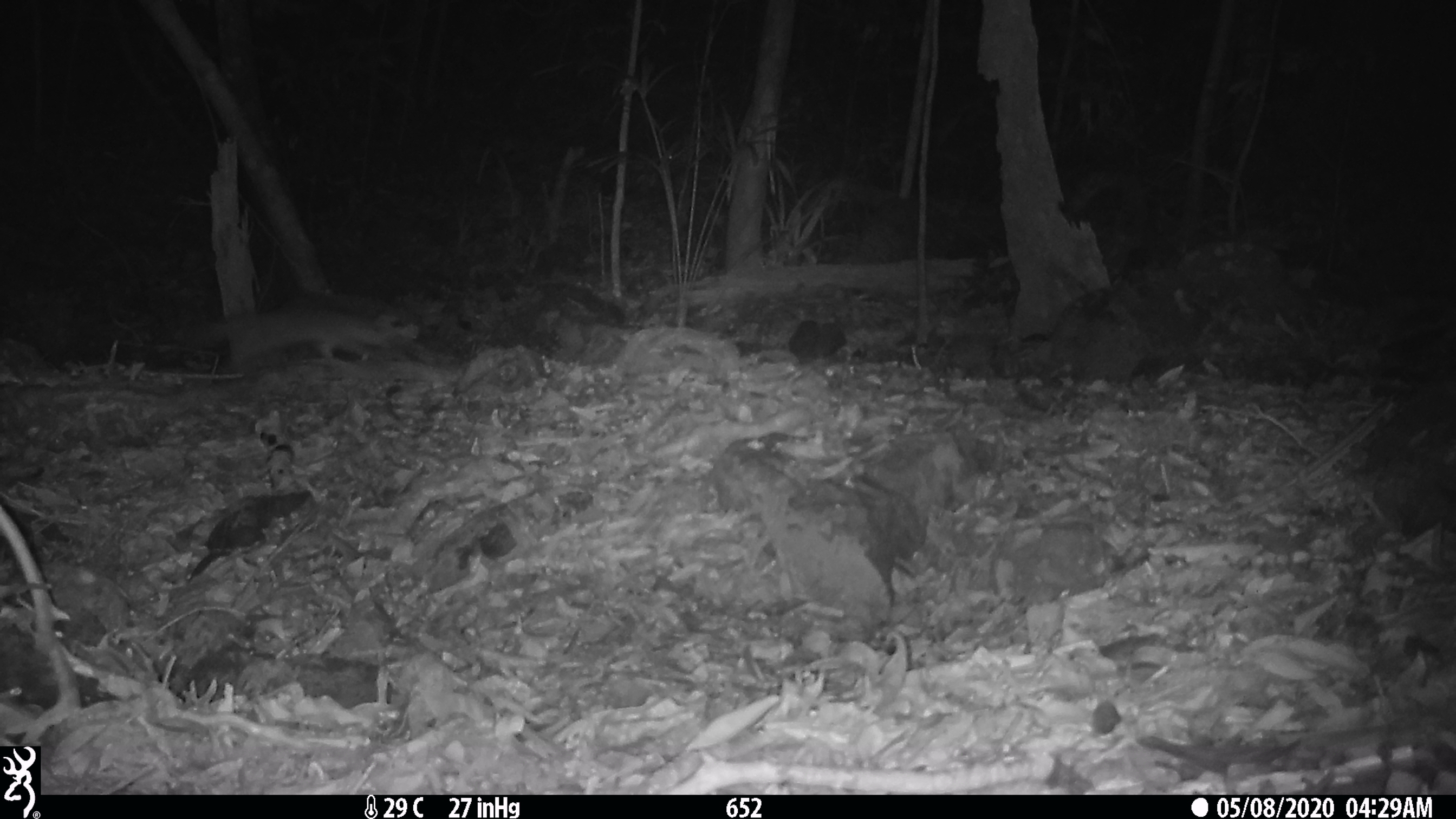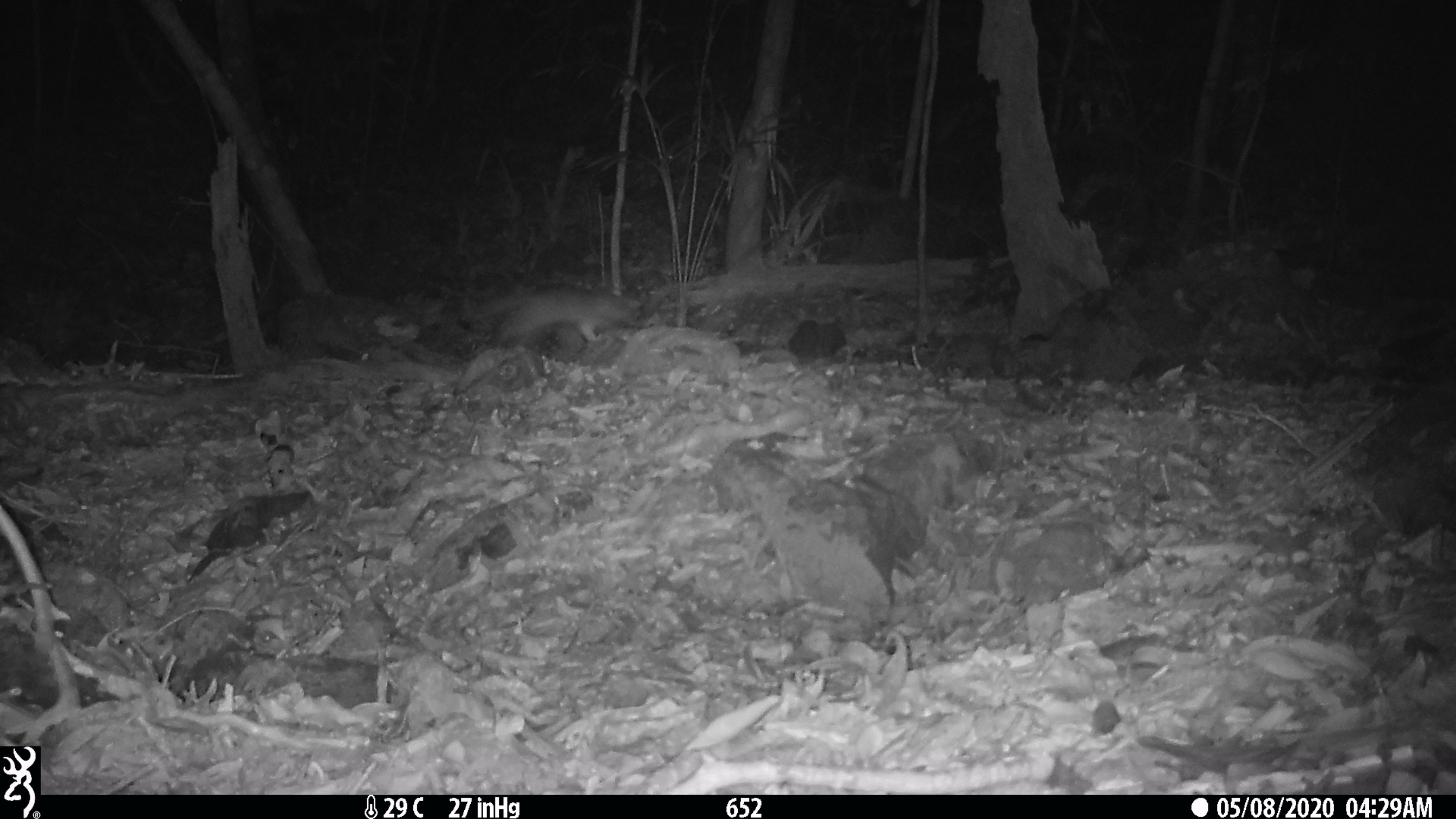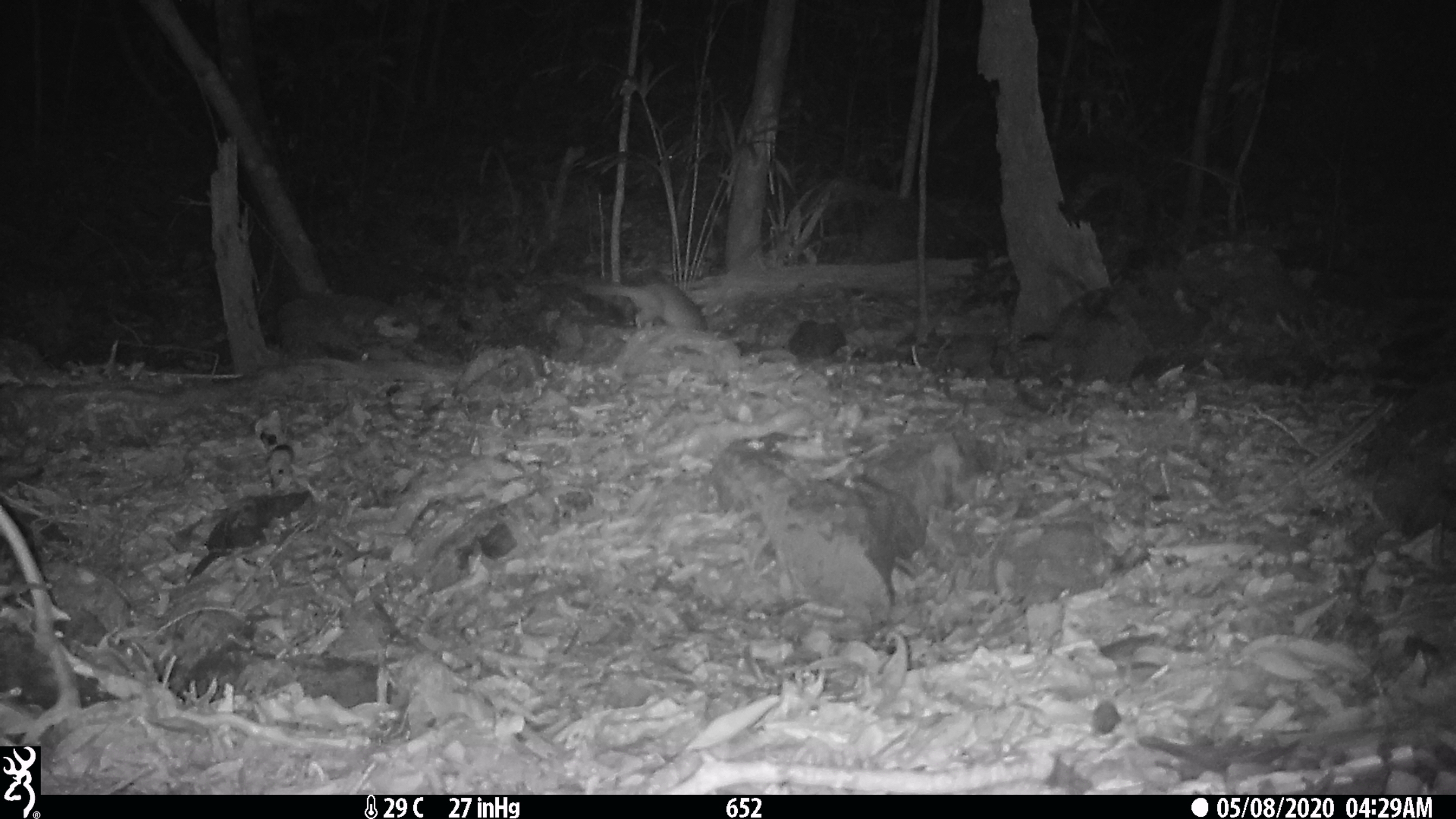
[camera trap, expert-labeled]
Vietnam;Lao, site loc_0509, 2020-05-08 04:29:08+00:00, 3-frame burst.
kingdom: Animalia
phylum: Chordata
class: Mammalia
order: Carnivora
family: Mustelidae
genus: Melogale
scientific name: Melogale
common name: ferret badger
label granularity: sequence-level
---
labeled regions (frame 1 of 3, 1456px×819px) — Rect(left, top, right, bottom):
ferret badger: Rect(191, 306, 387, 366)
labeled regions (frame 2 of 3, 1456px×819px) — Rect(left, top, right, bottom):
ferret badger: Rect(476, 286, 638, 347)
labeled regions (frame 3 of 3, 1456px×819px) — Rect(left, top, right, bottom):
ferret badger: Rect(577, 279, 709, 330)